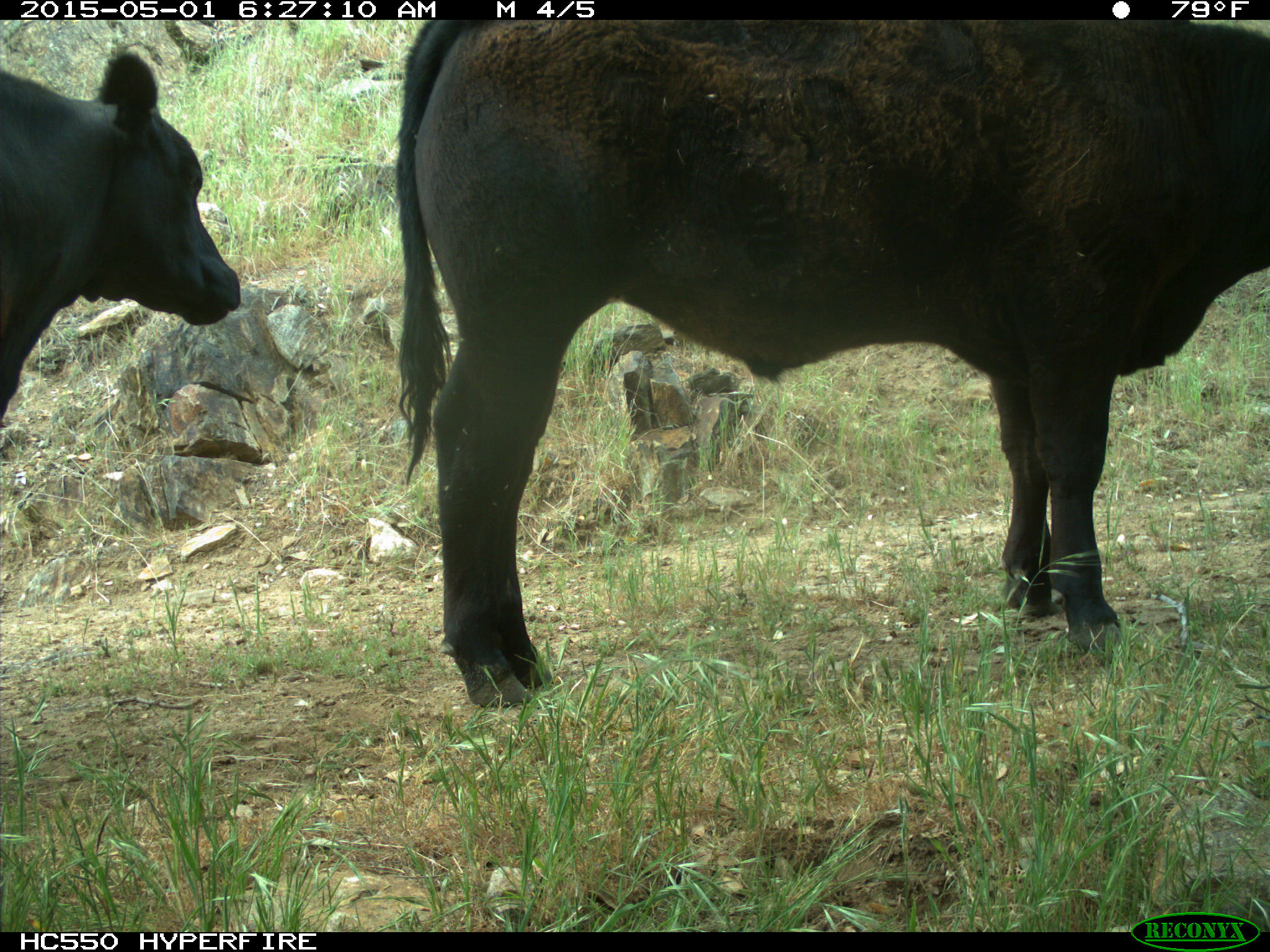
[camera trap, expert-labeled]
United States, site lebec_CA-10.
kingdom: Animalia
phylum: Chordata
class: Mammalia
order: Artiodactyla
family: Bovidae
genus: Bos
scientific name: Bos taurus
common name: domestic cow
Bos taurus (domestic cow).